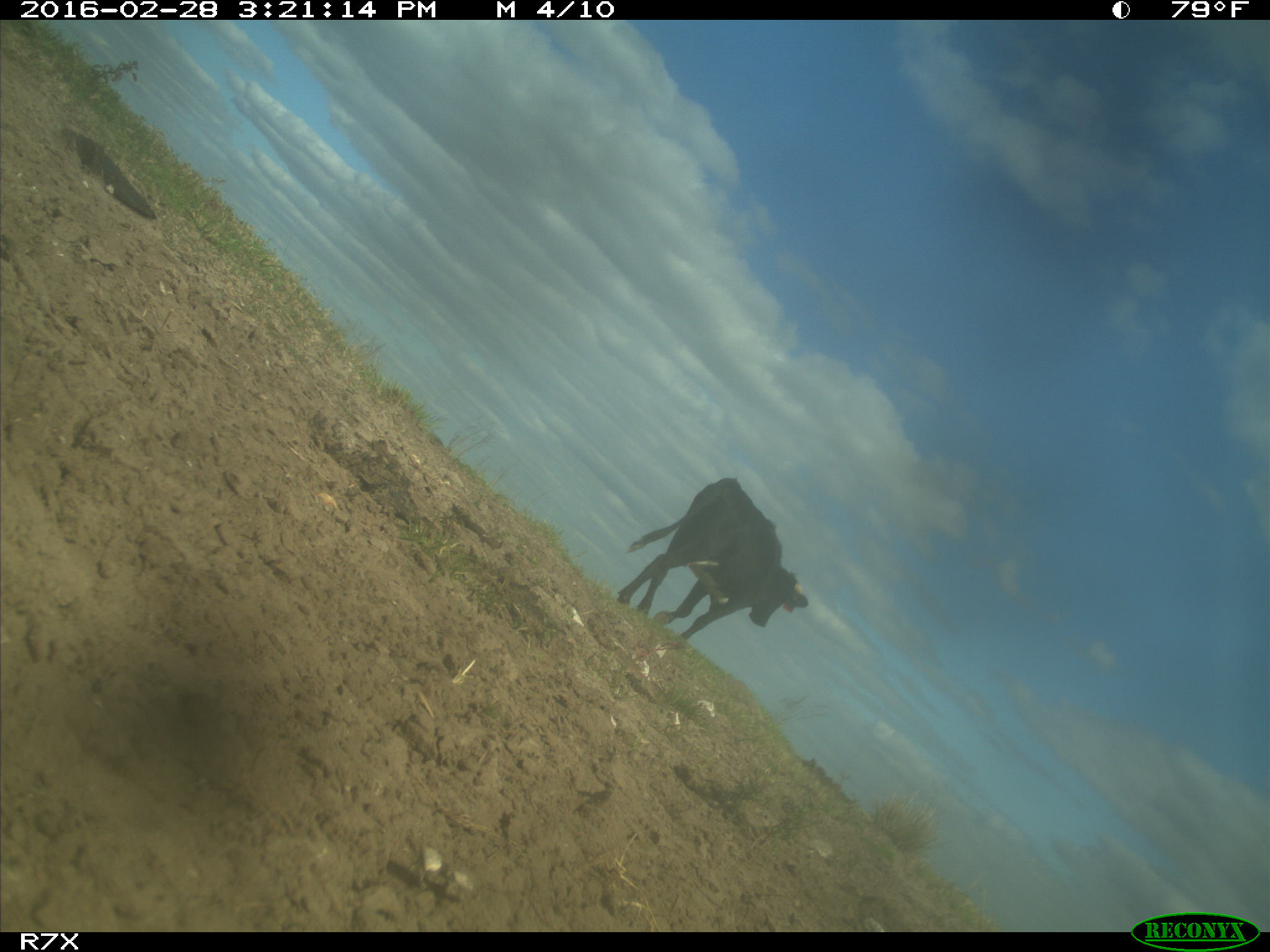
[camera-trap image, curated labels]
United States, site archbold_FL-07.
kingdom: Animalia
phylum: Chordata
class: Mammalia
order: Artiodactyla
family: Bovidae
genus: Bos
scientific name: Bos taurus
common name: domestic cow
Bos taurus (domestic cow).